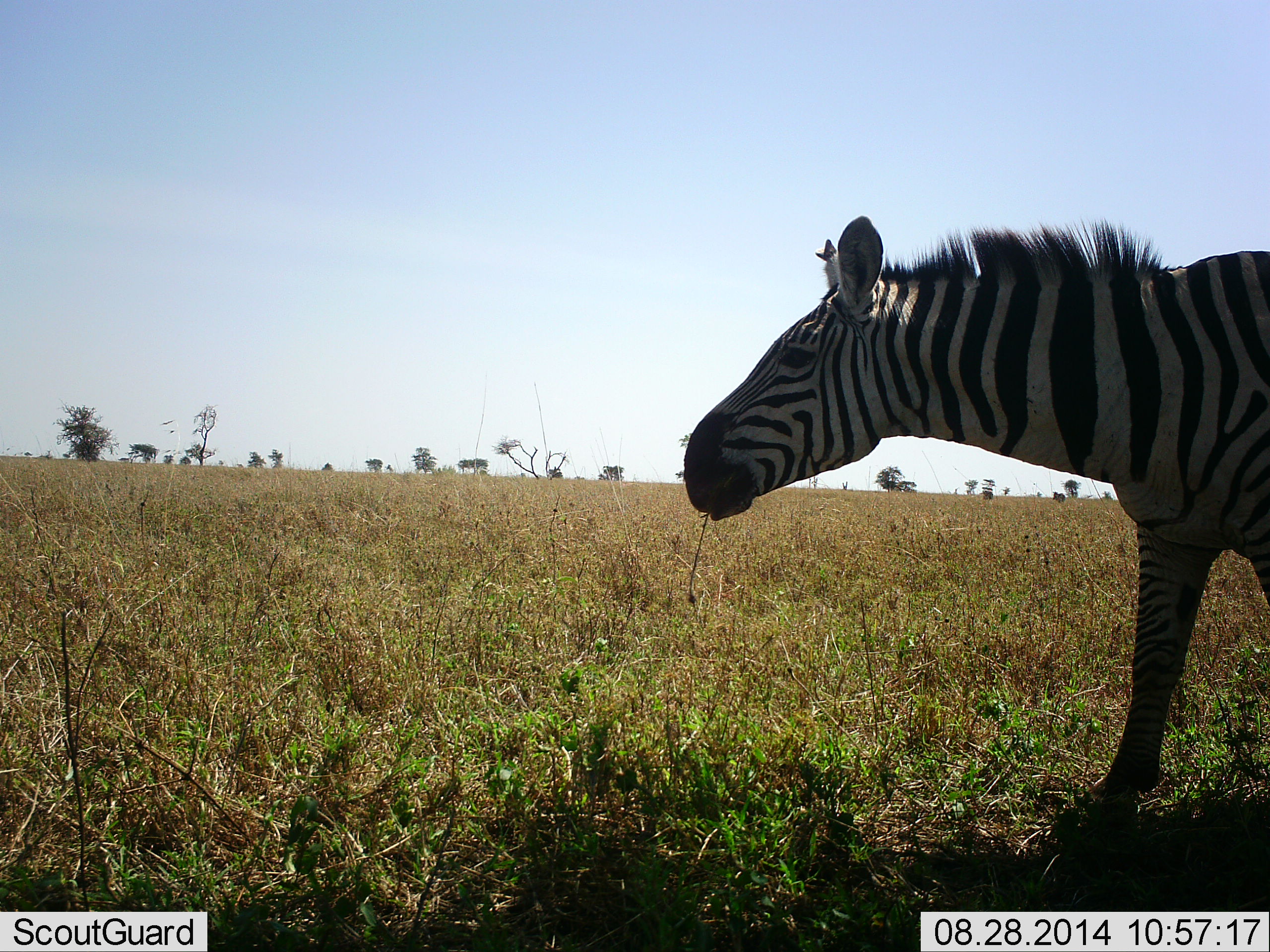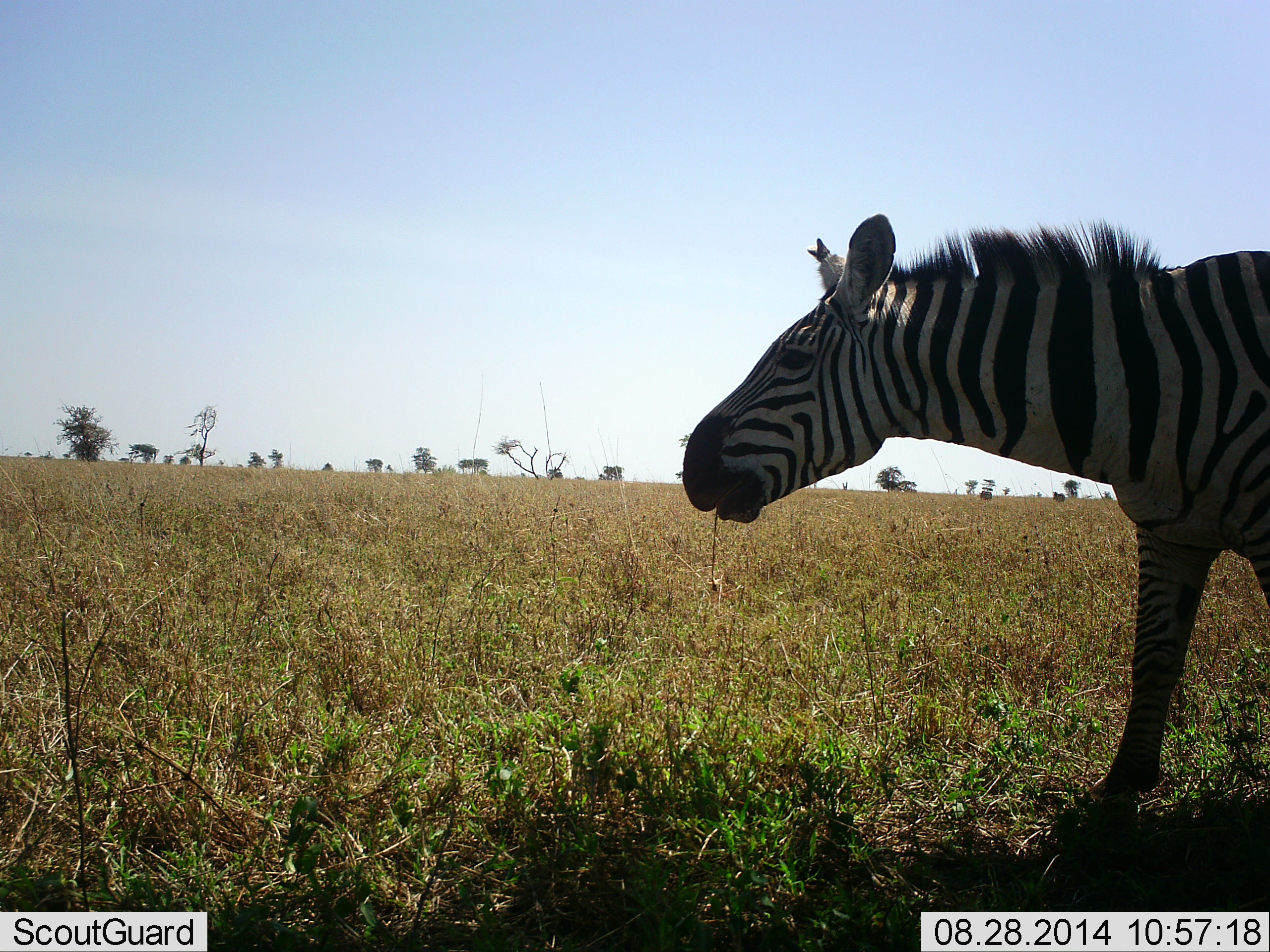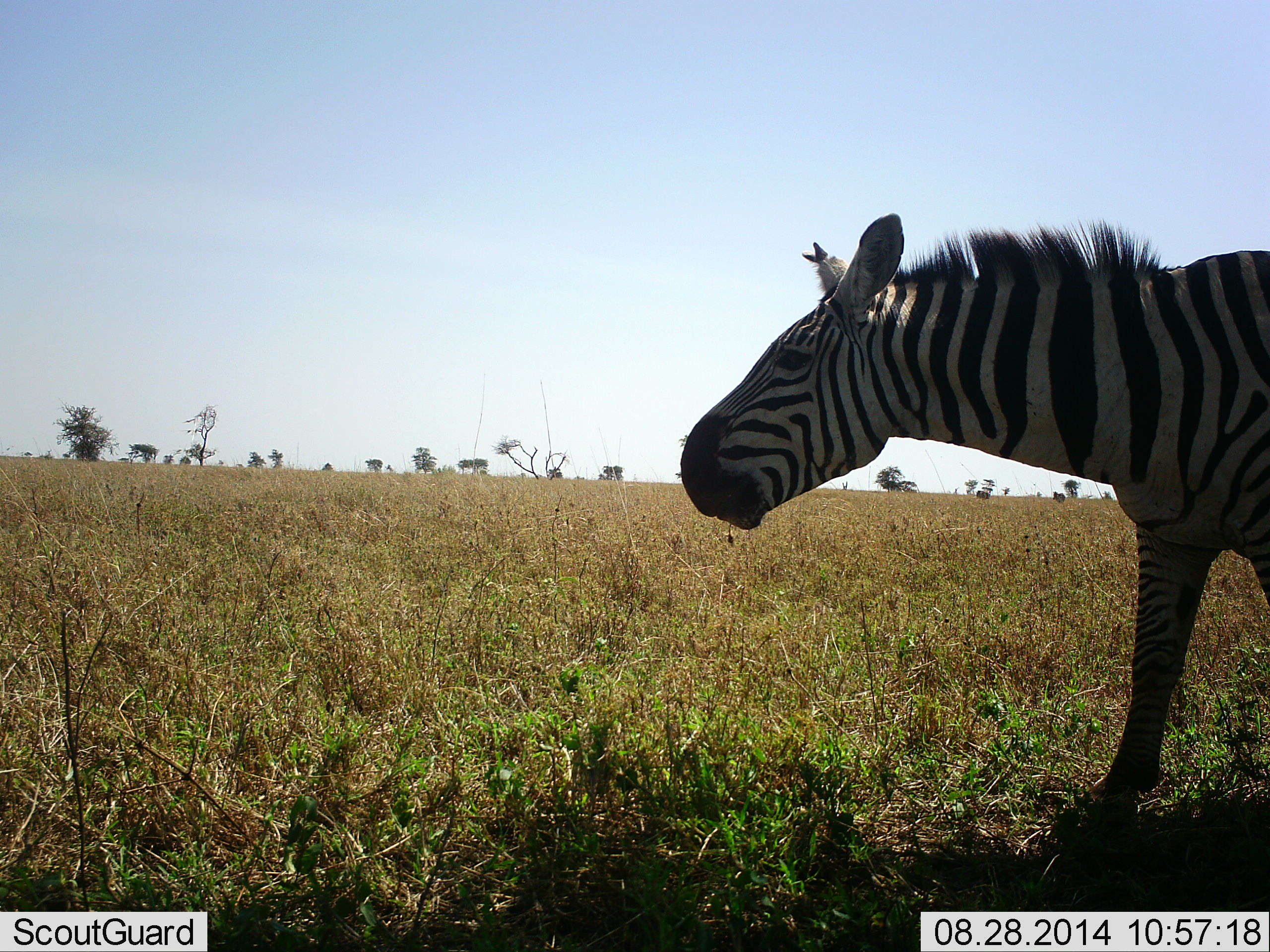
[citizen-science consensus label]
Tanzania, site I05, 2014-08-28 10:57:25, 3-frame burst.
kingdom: Animalia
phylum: Chordata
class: Mammalia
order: Perissodactyla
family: Equidae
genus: Equus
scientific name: Equus quagga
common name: plains zebra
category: zebra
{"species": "zebra (plains zebra) (Equus quagga)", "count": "1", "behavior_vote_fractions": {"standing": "30%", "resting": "0%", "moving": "10%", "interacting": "0%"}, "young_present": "0%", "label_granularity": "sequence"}